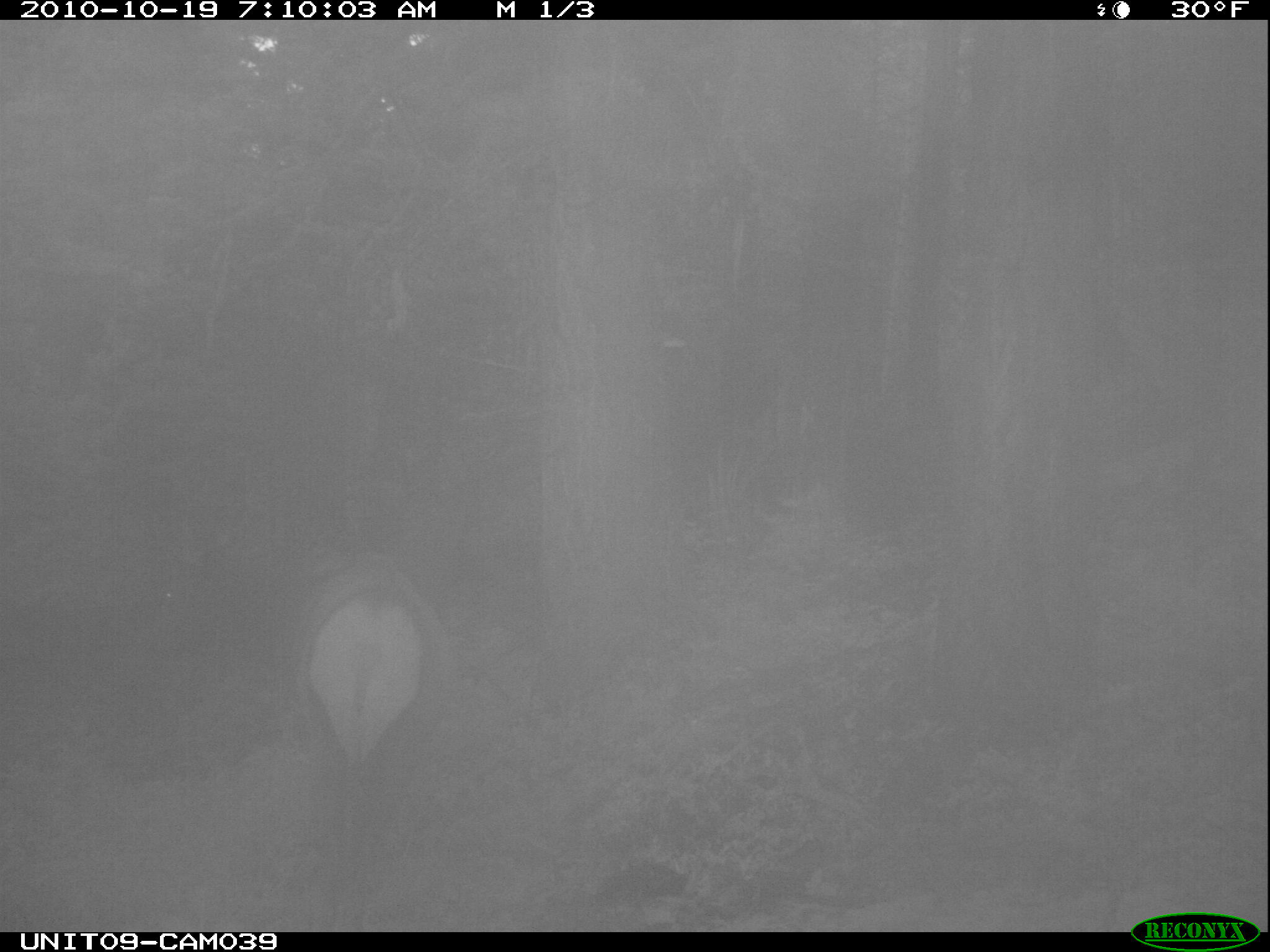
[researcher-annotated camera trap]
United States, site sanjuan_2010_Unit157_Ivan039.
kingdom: Animalia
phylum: Chordata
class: Mammalia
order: Artiodactyla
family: Cervidae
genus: Cervus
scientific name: Cervus elaphus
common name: red deer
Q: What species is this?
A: Cervus elaphus (red deer).